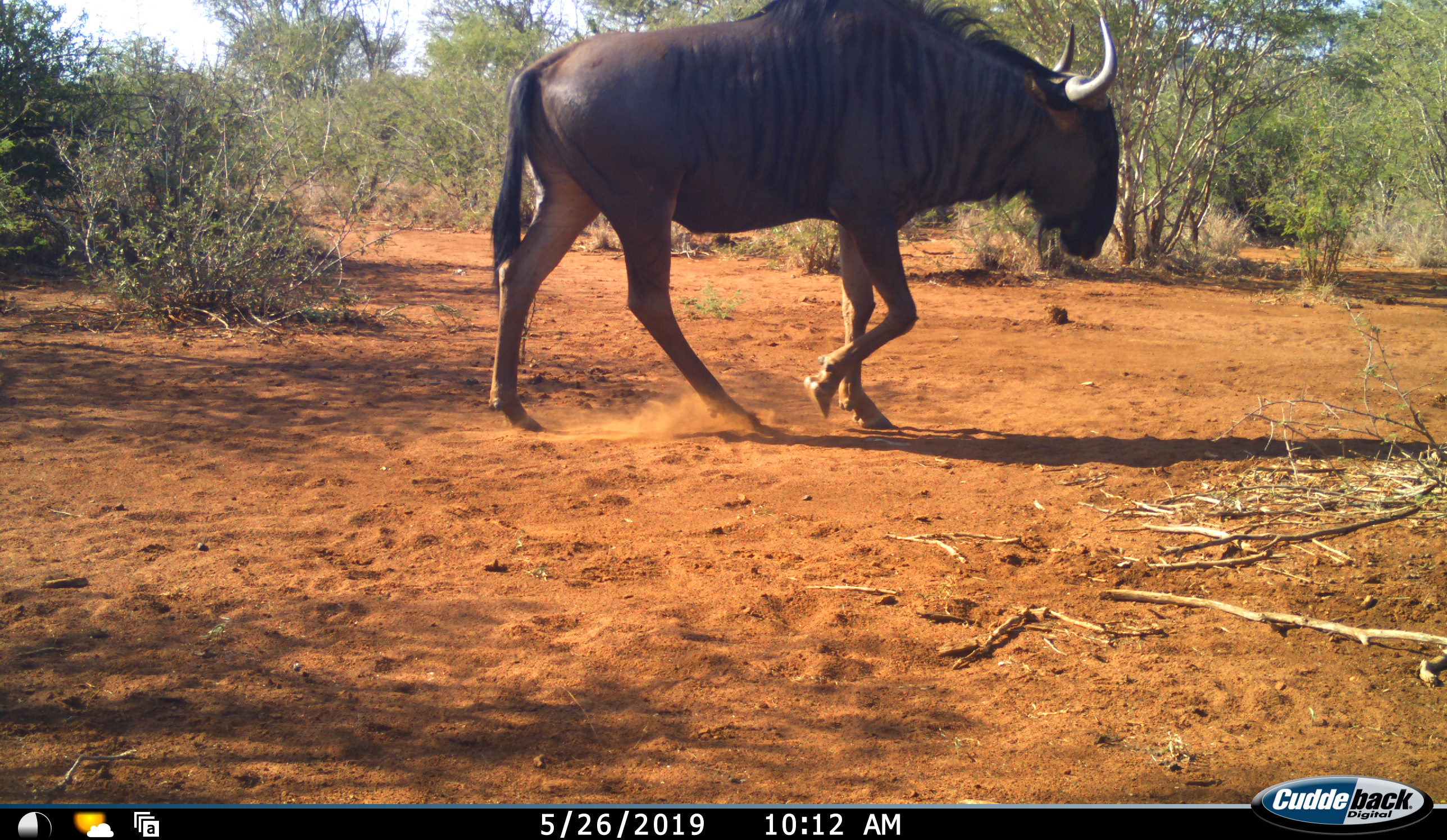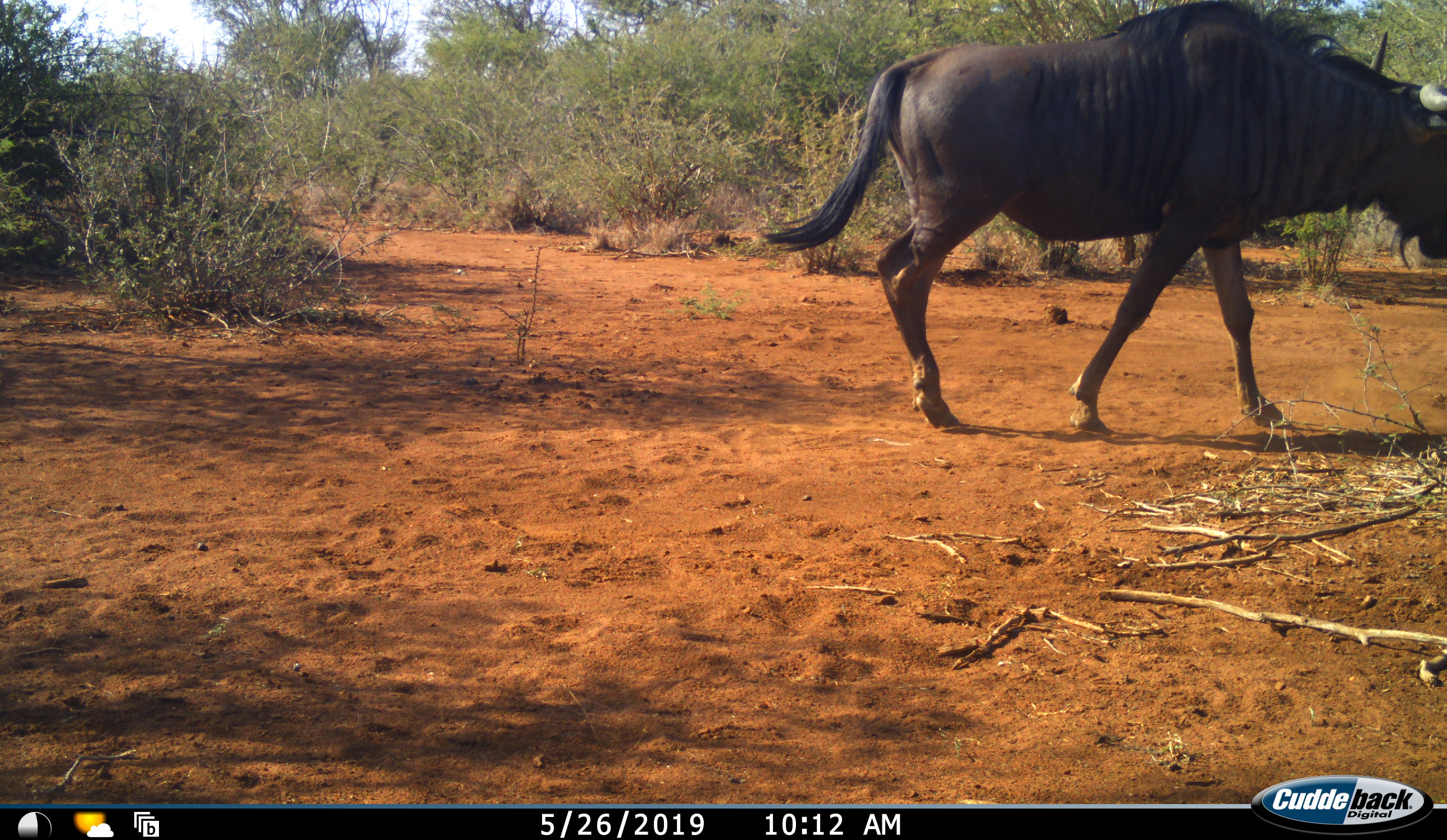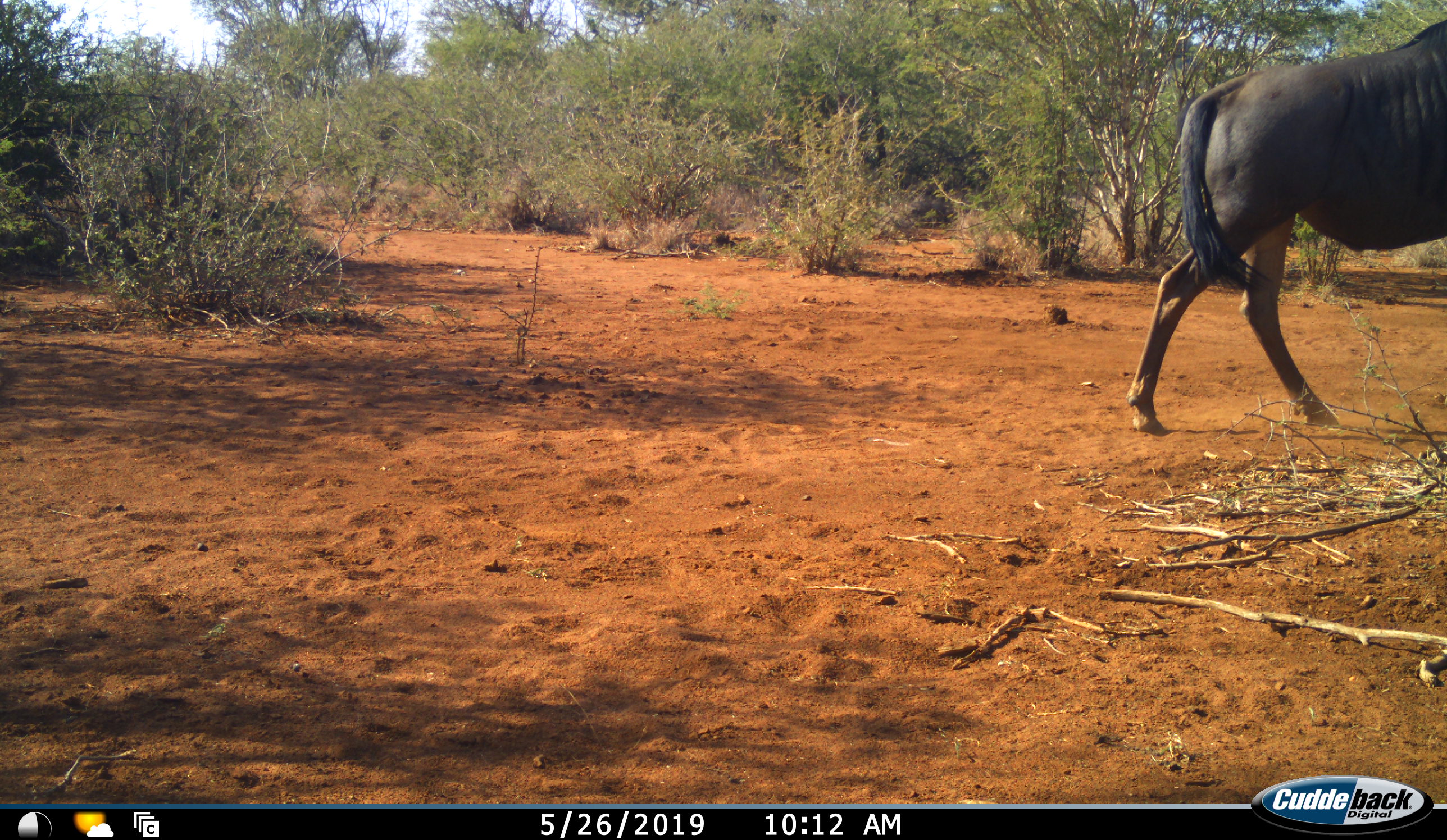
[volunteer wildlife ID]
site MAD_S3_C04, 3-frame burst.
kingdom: Animalia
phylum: Chordata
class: Mammalia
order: Artiodactyla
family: Bovidae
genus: Connochaetes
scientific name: Connochaetes taurinus taurinus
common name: blue wildebeest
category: wildebeestblue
Wildebeestblue (blue wildebeest) (Connochaetes taurinus taurinus), count 1. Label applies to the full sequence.